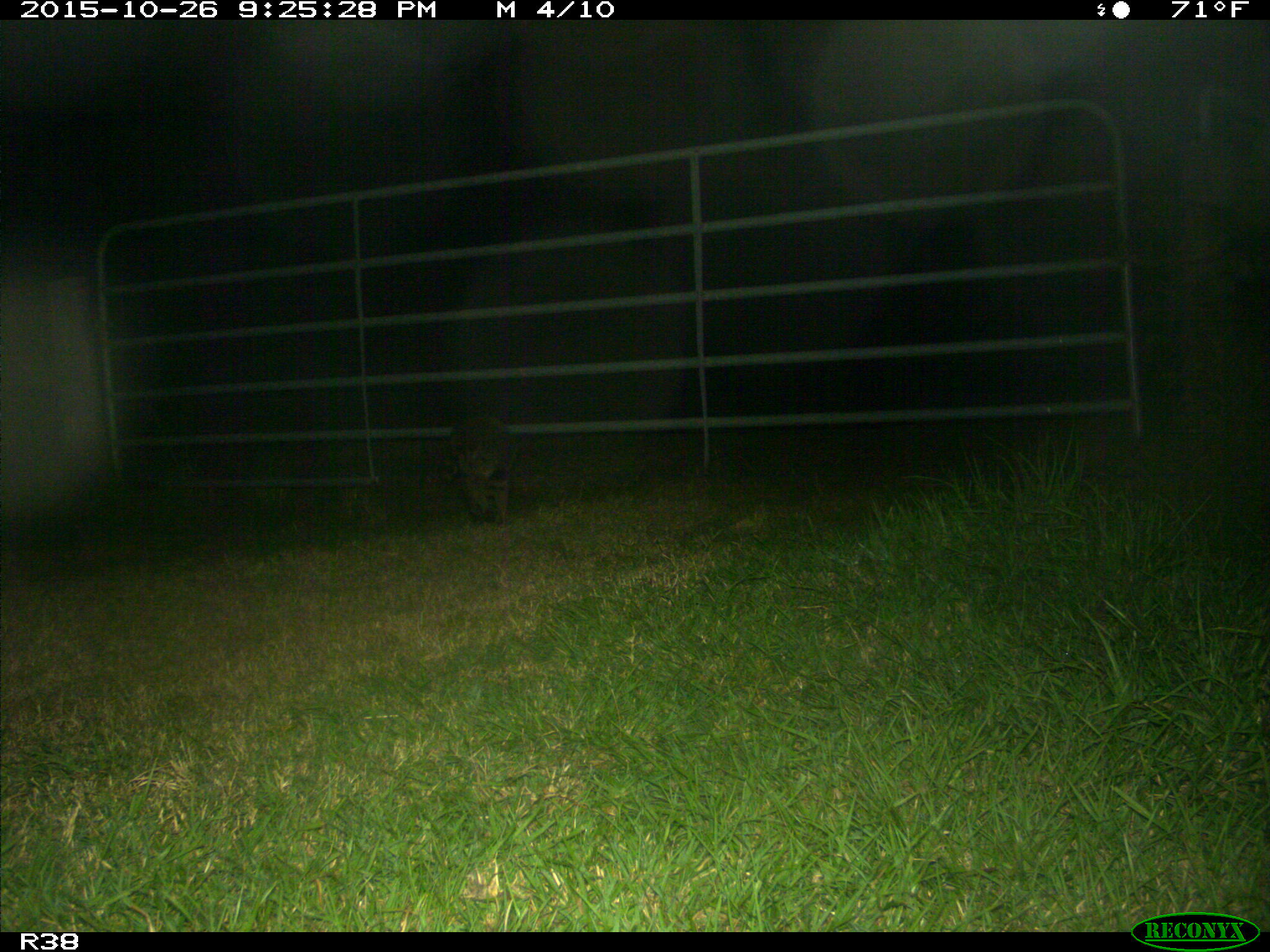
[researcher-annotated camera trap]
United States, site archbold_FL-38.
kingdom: Animalia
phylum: Chordata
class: Mammalia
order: Carnivora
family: Procyonidae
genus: Procyon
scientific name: Procyon lotor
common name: common raccoon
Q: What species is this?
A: Procyon lotor (common raccoon).